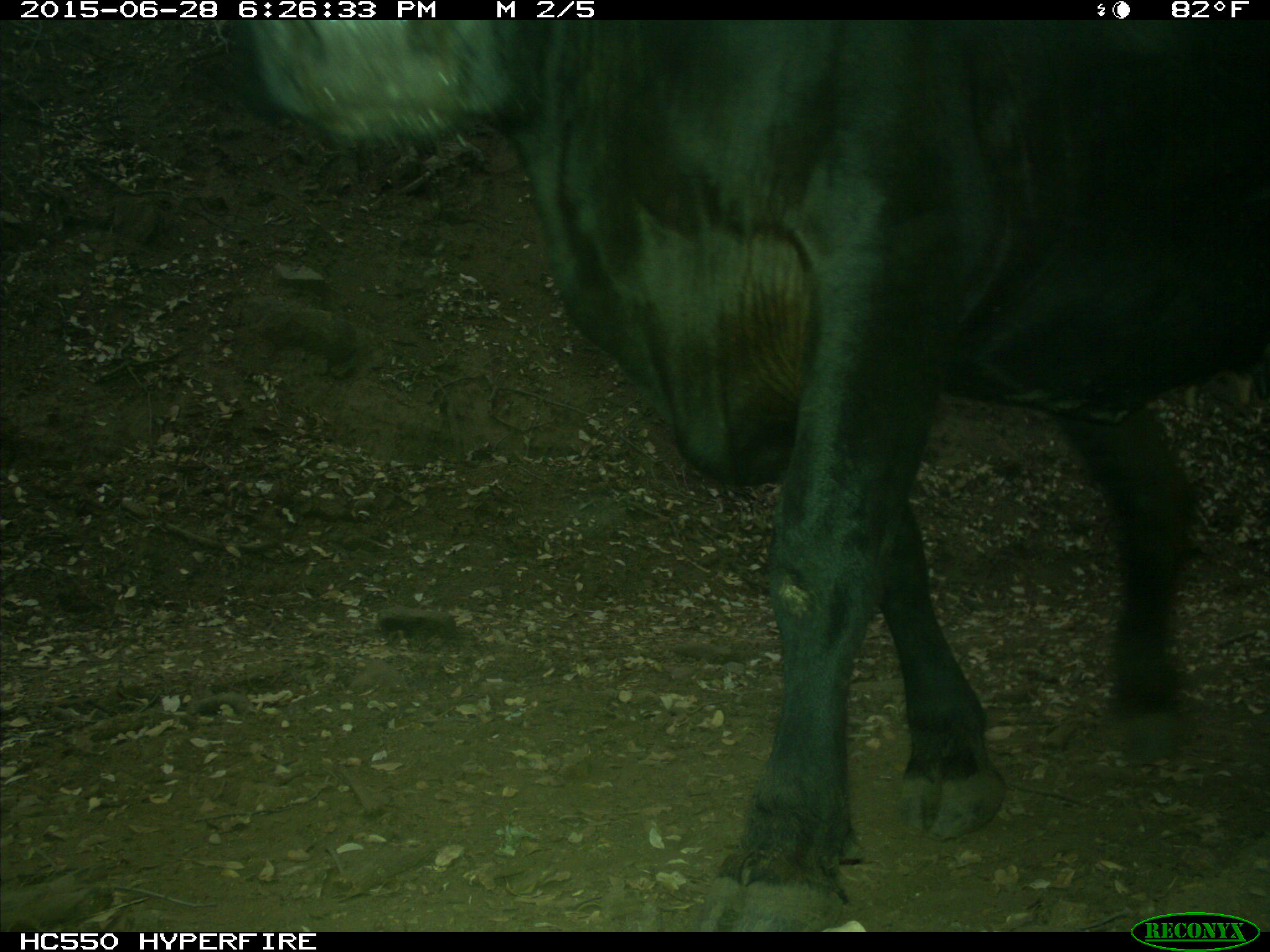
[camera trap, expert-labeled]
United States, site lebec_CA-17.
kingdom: Animalia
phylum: Chordata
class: Mammalia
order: Artiodactyla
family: Bovidae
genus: Bos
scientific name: Bos taurus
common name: domestic cow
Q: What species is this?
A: Bos taurus (domestic cow).